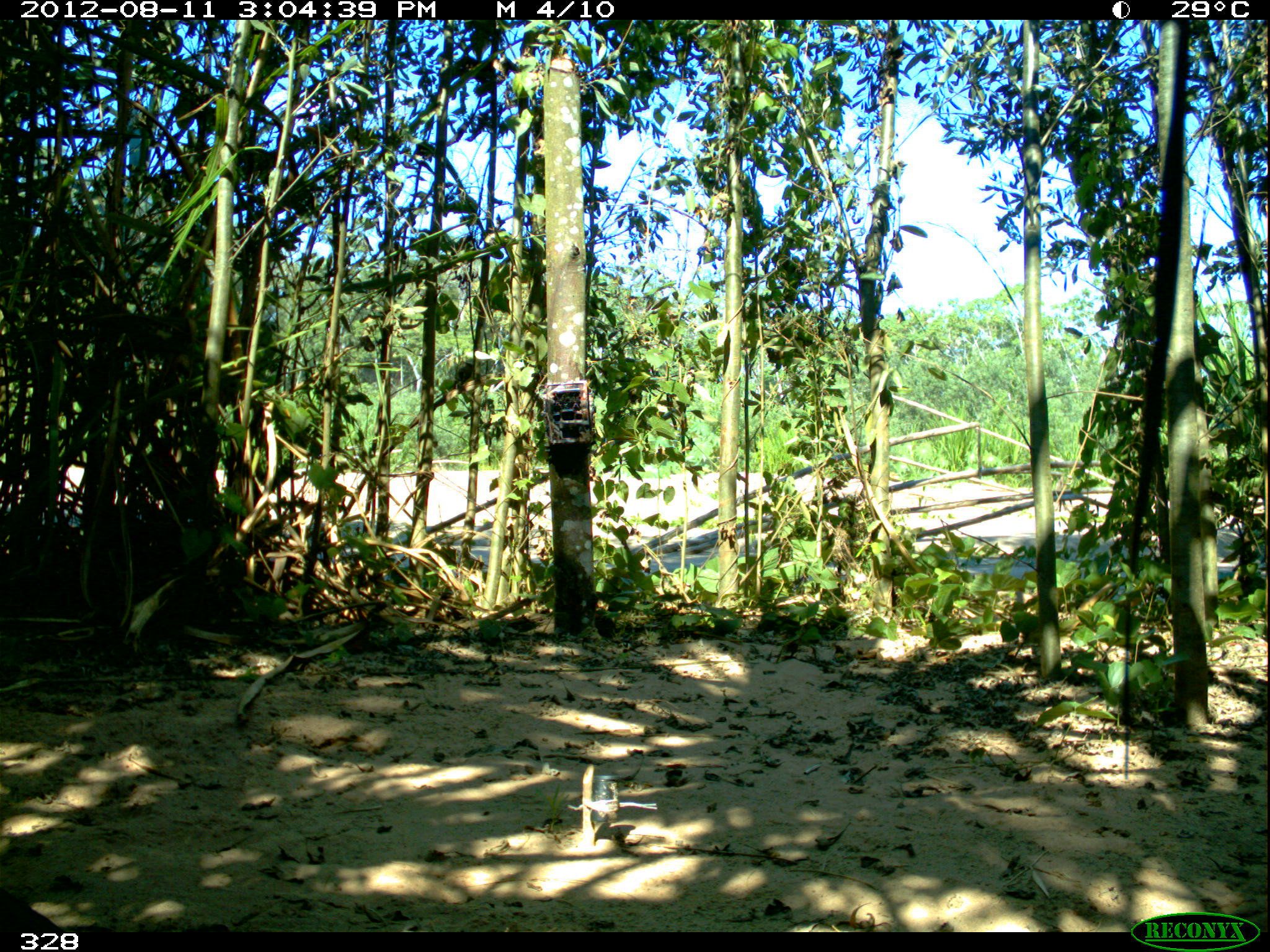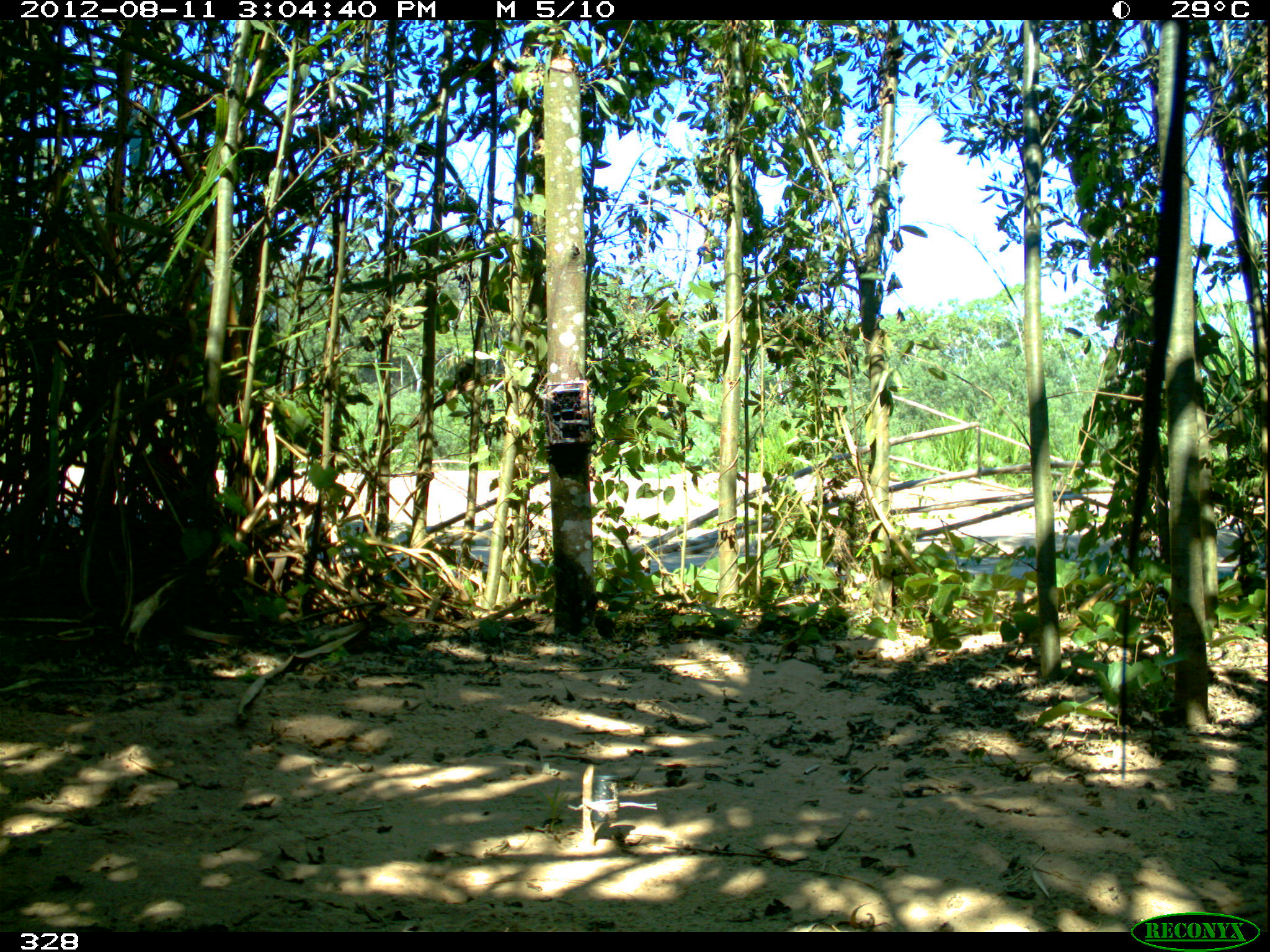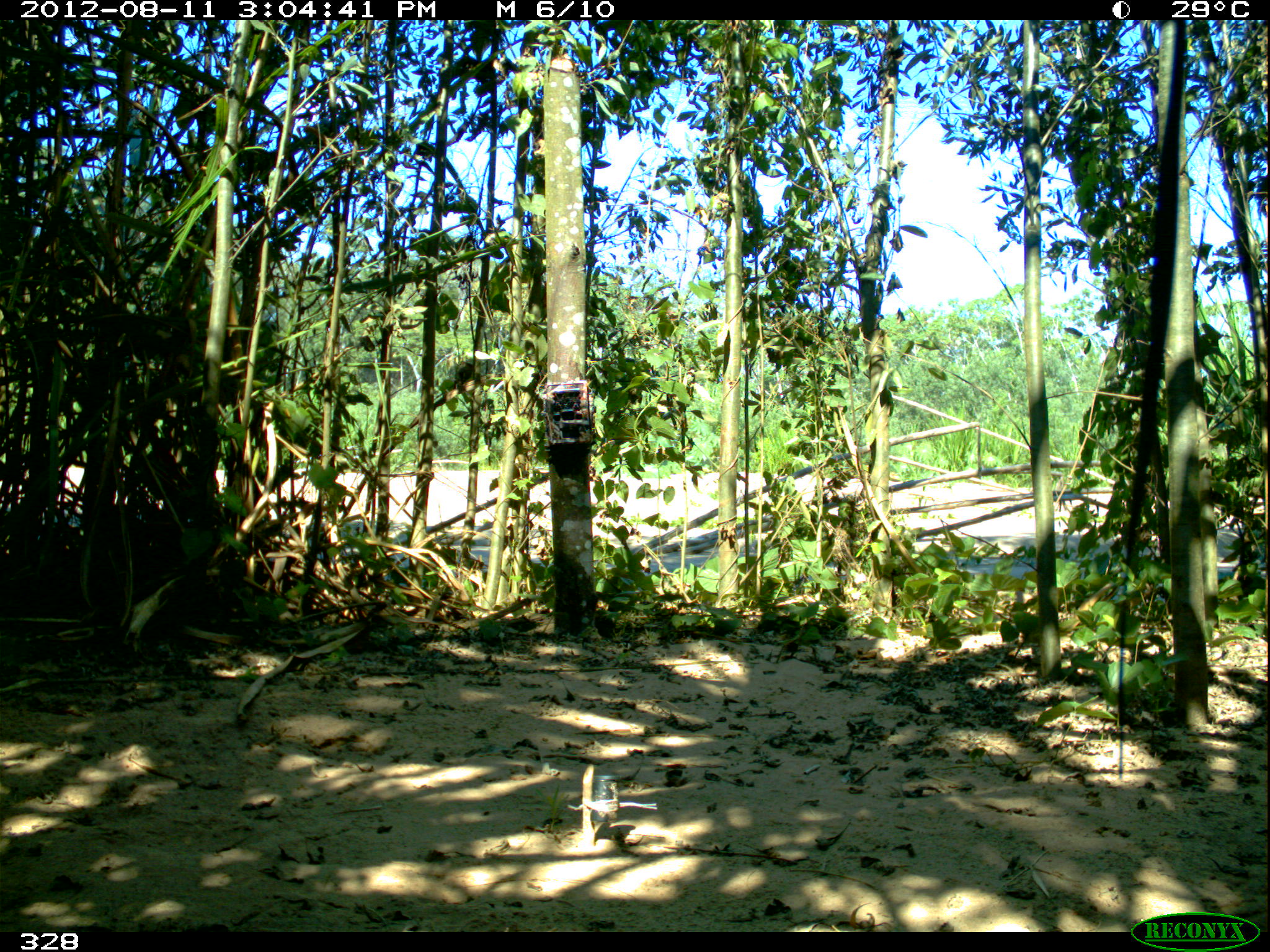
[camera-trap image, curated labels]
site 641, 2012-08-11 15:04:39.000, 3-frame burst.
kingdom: Animalia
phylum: Chordata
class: Aves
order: Galliformes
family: Cracidae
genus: Penelope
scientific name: Penelope jacquacu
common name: spix's guan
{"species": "Penelope jacquacu (spix's guan)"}